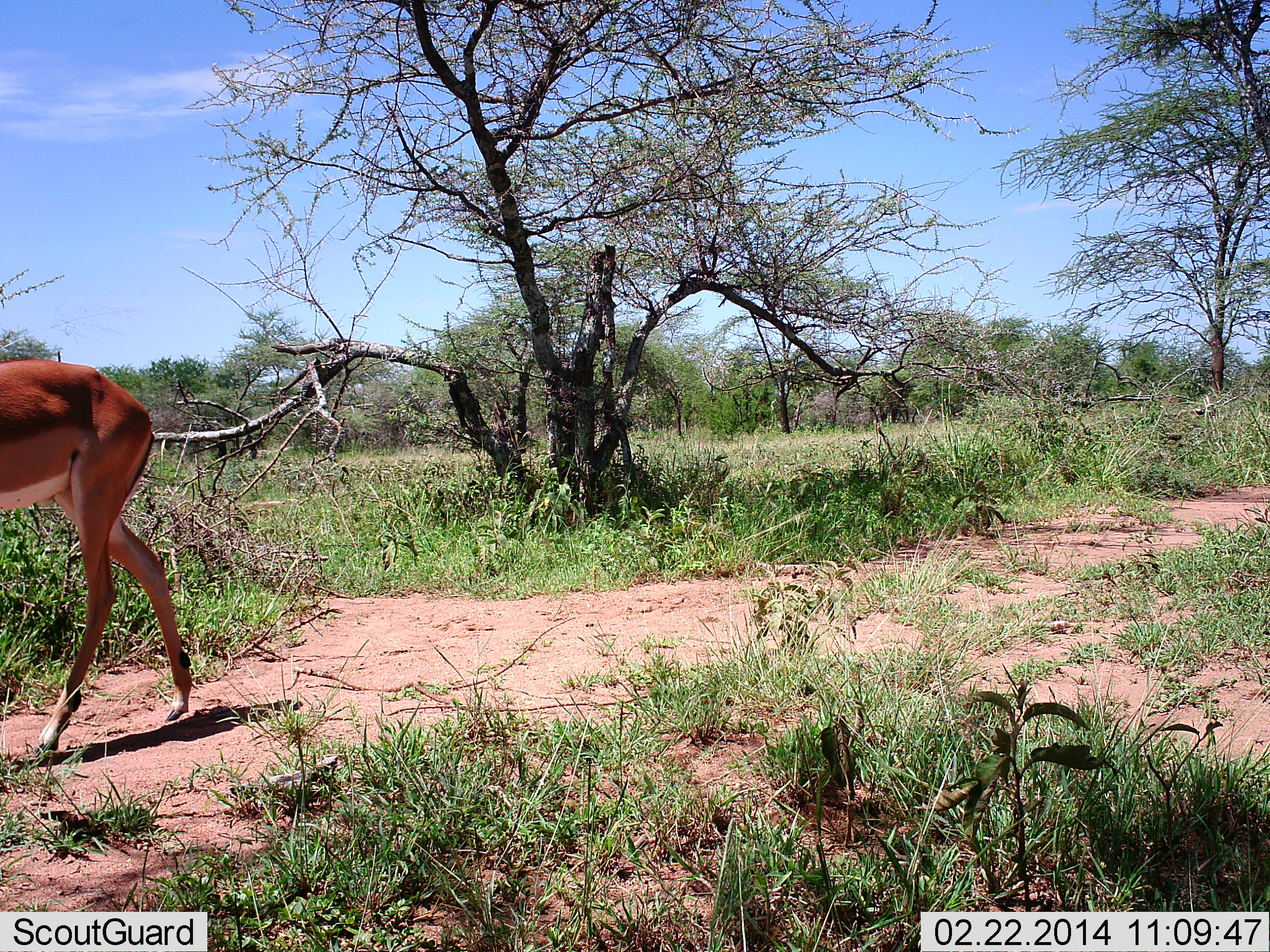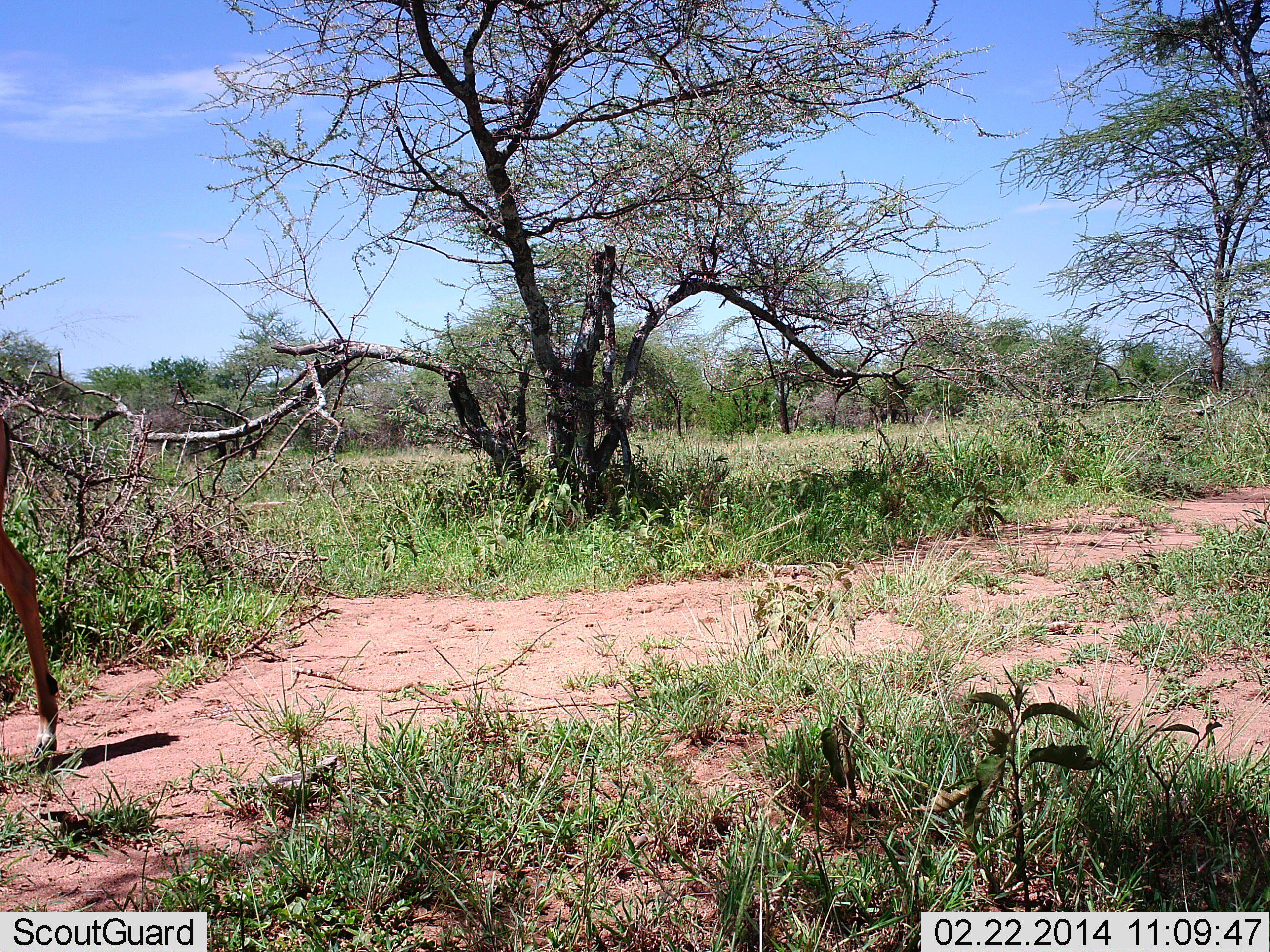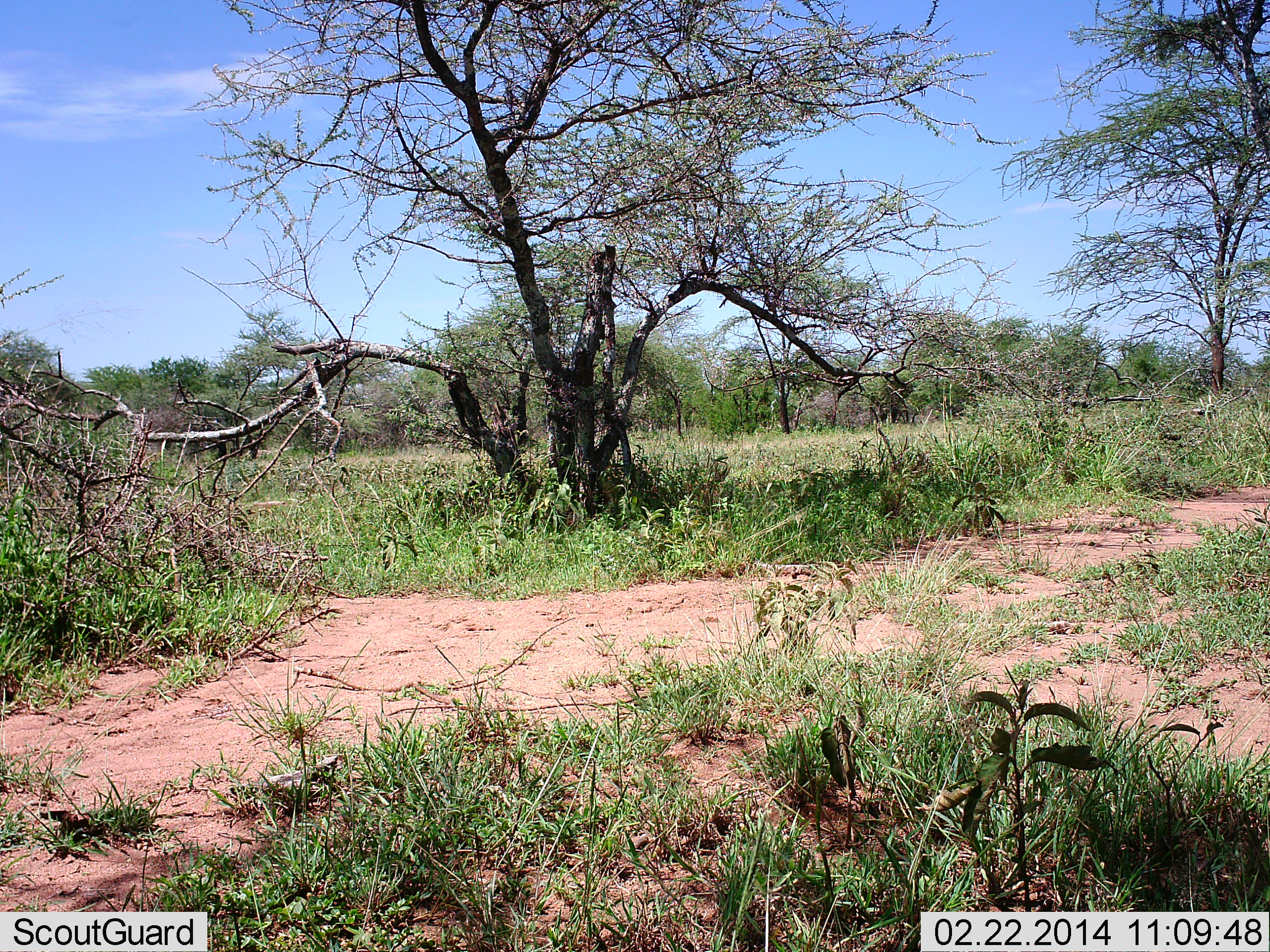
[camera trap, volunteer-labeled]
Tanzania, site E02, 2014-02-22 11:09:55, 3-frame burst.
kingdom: Animalia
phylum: Chordata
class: Mammalia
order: Artiodactyla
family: Bovidae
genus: Aepyceros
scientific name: Aepyceros melampus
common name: impala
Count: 1.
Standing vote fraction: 0%.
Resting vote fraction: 0%.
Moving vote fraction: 100%.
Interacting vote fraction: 0%.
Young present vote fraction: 0%.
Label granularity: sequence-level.